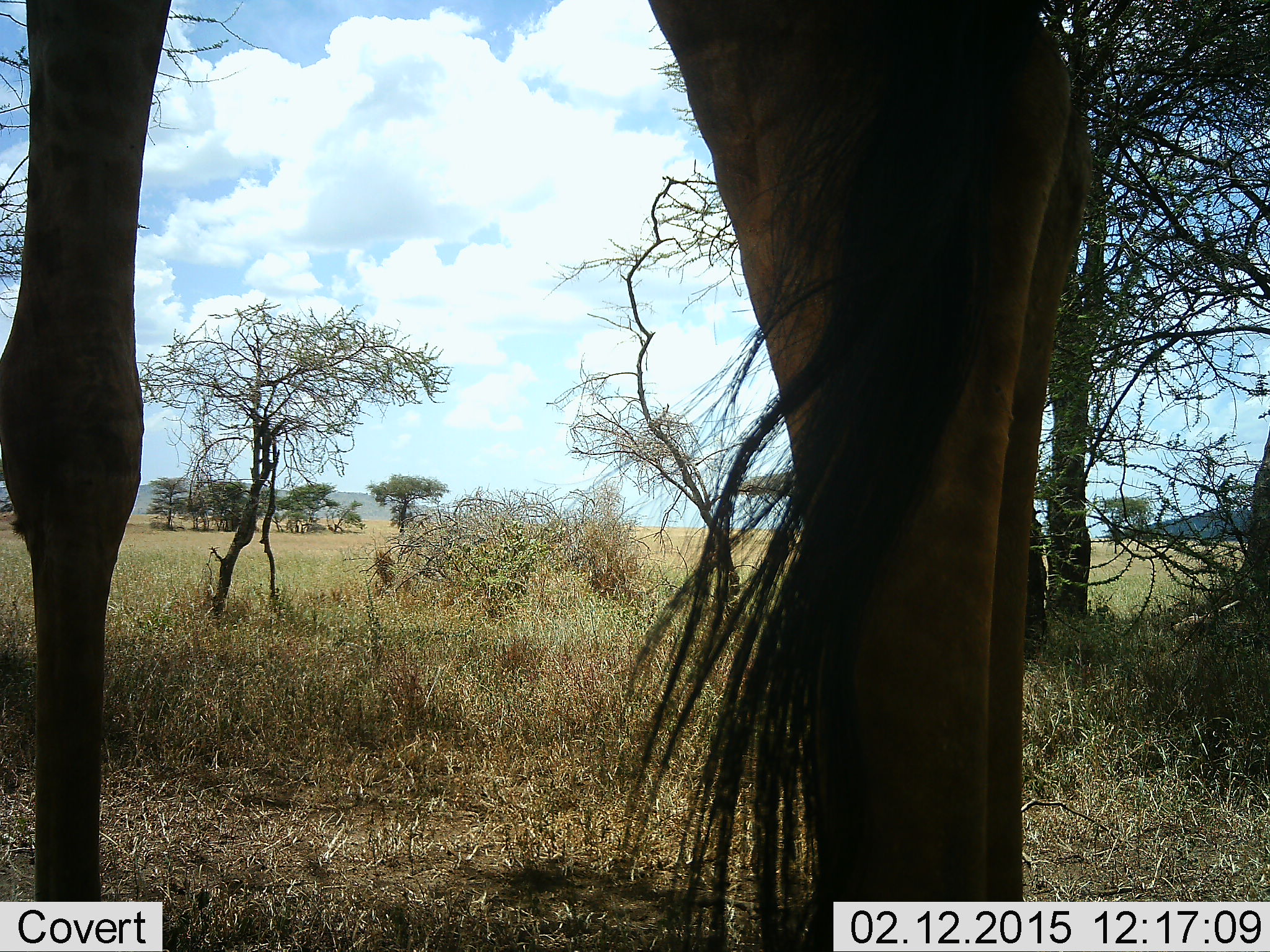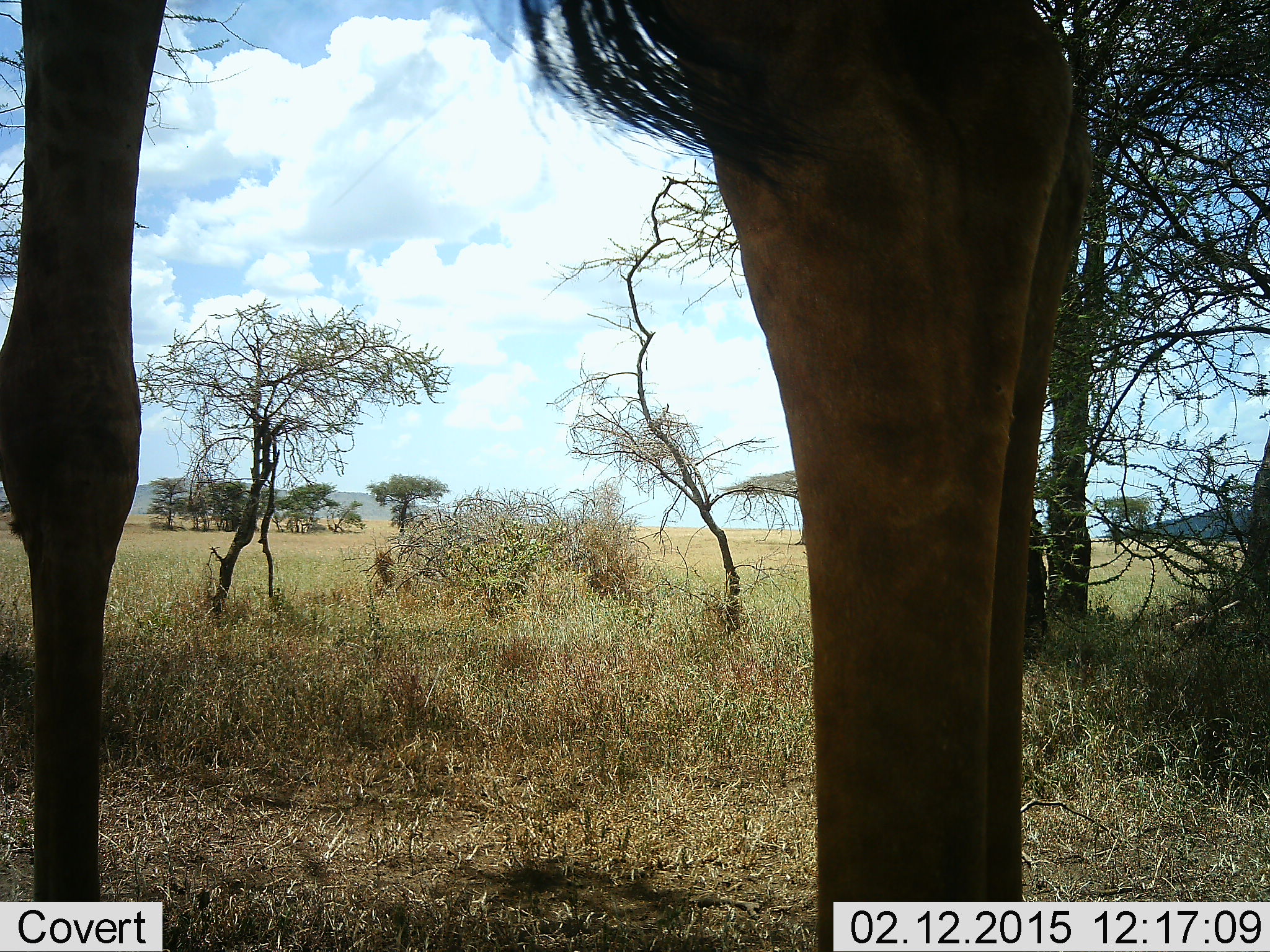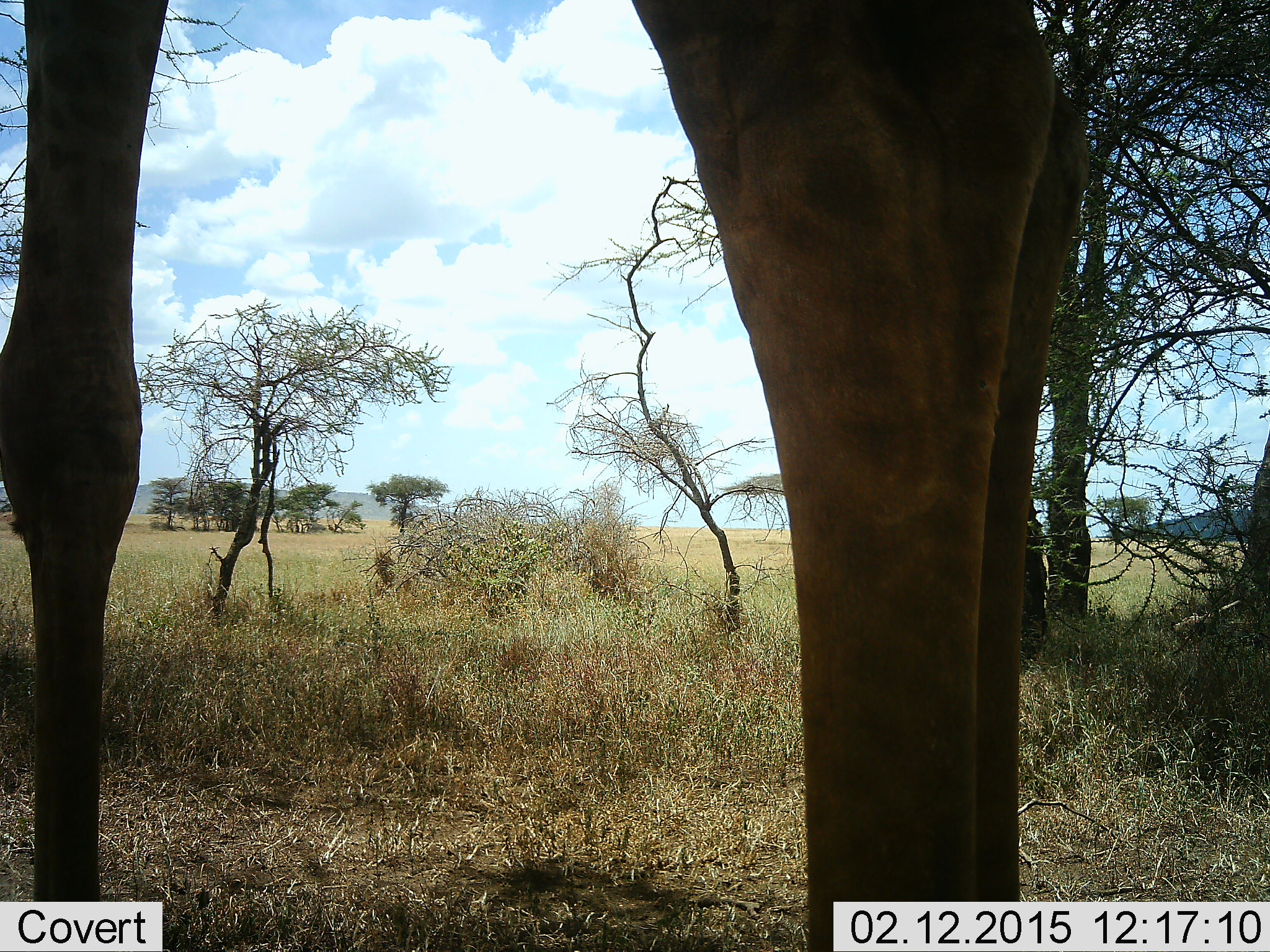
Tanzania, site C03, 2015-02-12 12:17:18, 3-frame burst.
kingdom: Animalia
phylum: Chordata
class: Mammalia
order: Artiodactyla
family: Giraffidae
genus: Giraffa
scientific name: Giraffa camelopardalis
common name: giraffe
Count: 1.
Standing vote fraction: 90%.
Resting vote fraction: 0%.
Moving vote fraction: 0%.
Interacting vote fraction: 0%.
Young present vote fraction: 0%.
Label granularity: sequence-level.